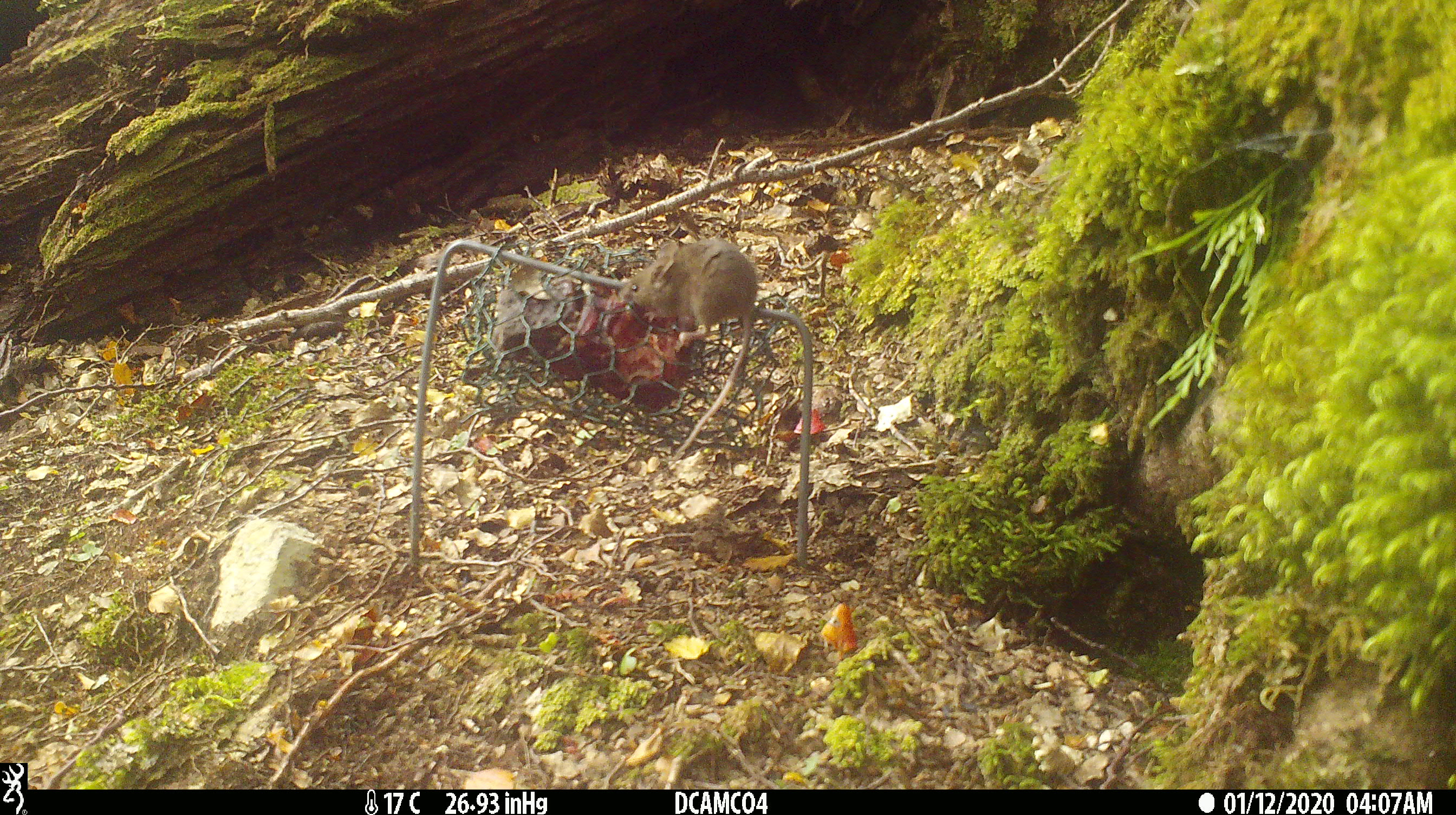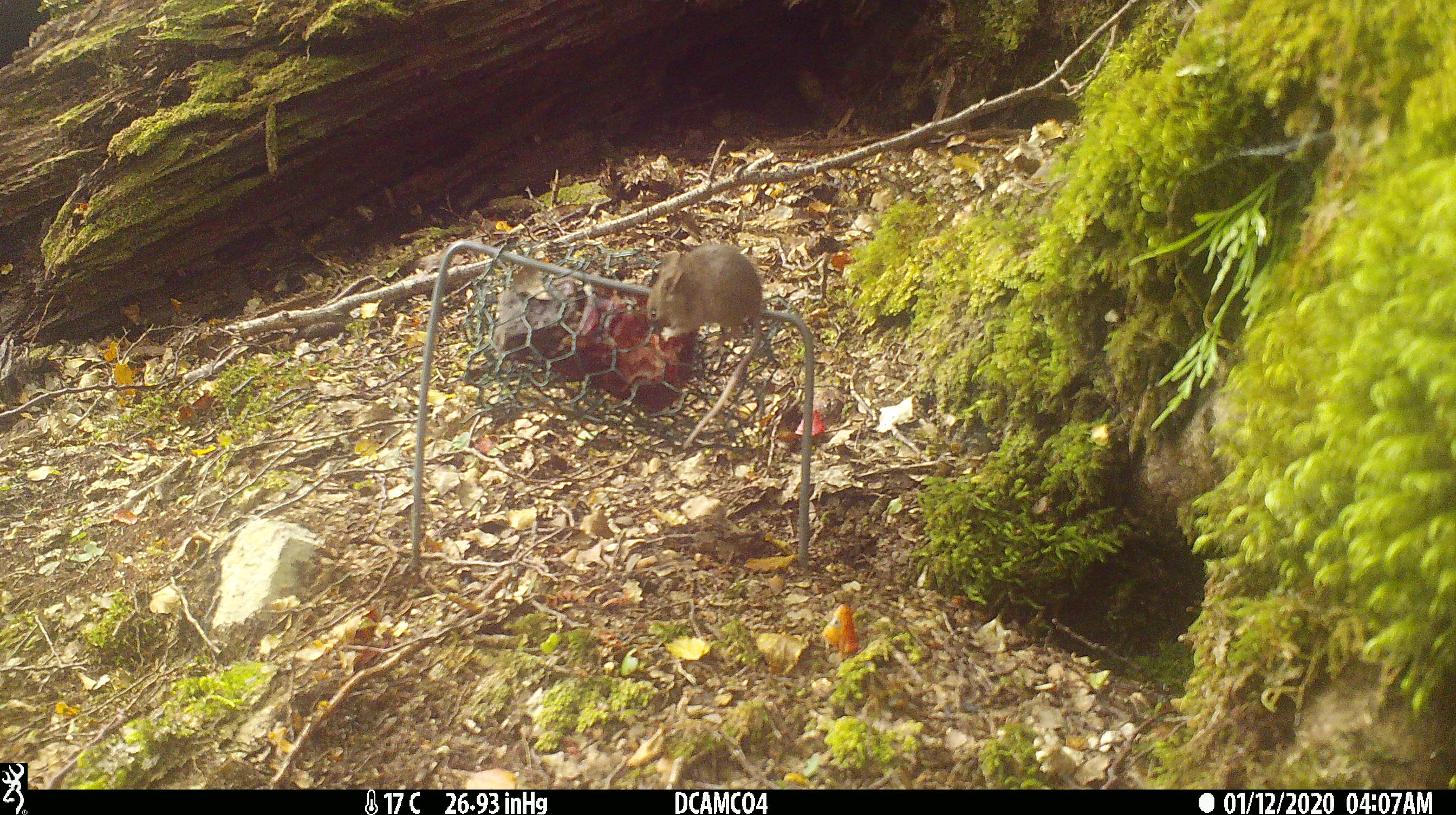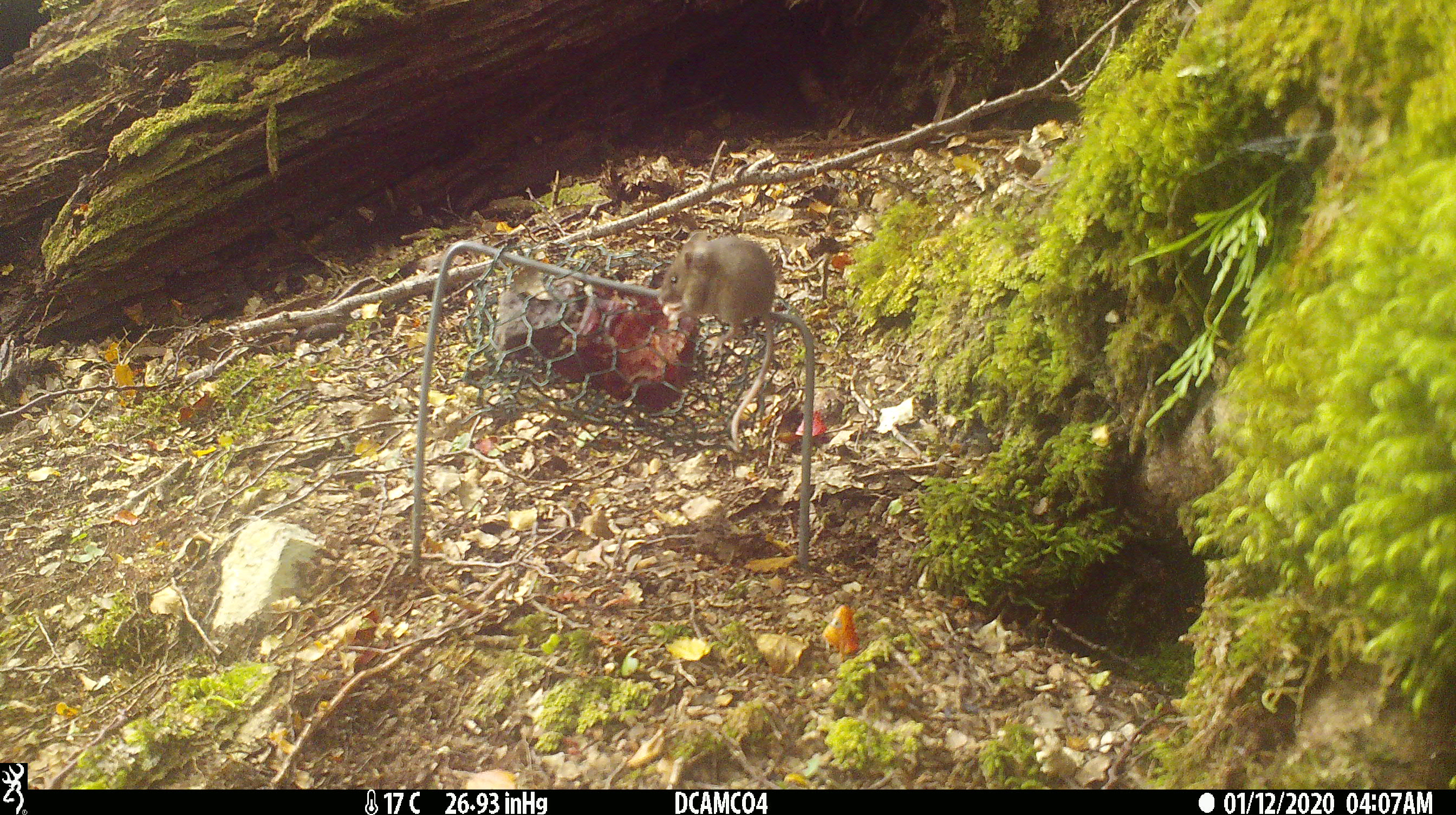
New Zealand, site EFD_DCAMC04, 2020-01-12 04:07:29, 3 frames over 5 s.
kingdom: Animalia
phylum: Chordata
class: Mammalia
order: Rodentia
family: Muridae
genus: Mus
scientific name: Mus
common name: mouse